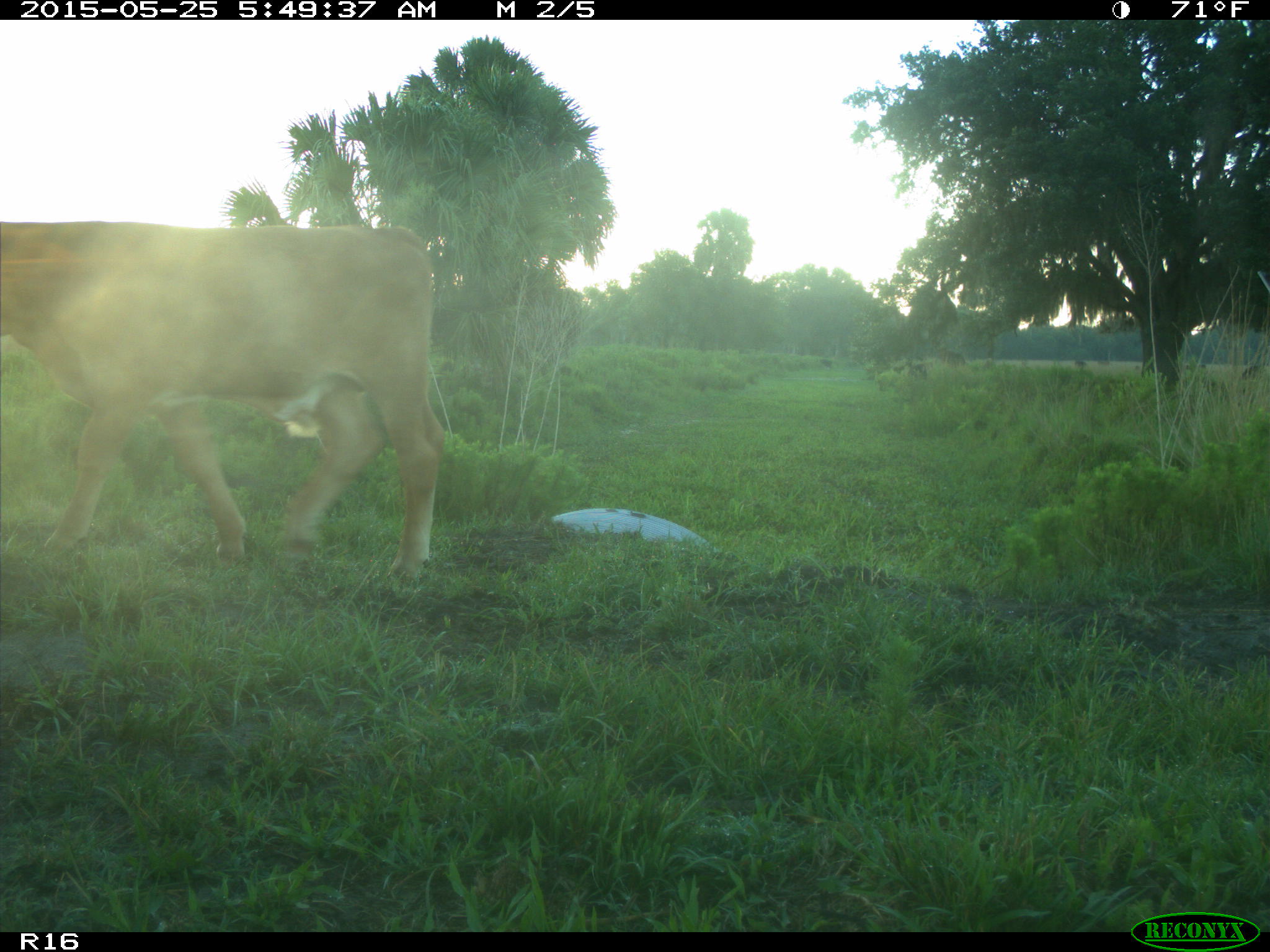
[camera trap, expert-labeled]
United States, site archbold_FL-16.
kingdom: Animalia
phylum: Chordata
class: Mammalia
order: Artiodactyla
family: Bovidae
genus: Bos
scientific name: Bos taurus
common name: domestic cow